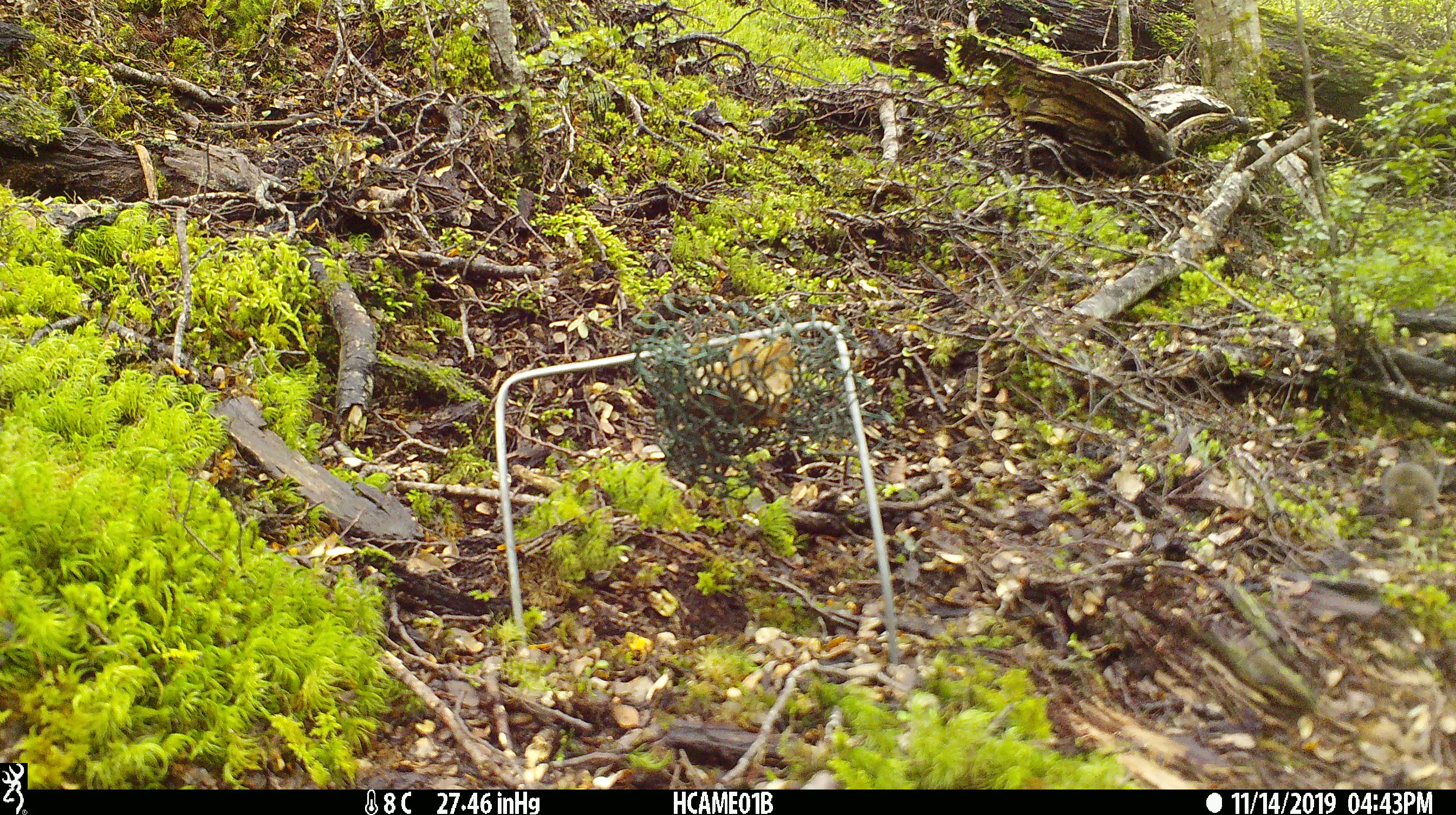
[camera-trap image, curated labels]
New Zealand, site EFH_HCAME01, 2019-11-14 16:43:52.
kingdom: Animalia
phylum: Chordata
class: Mammalia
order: Rodentia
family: Muridae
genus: Mus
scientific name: Mus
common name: mouse